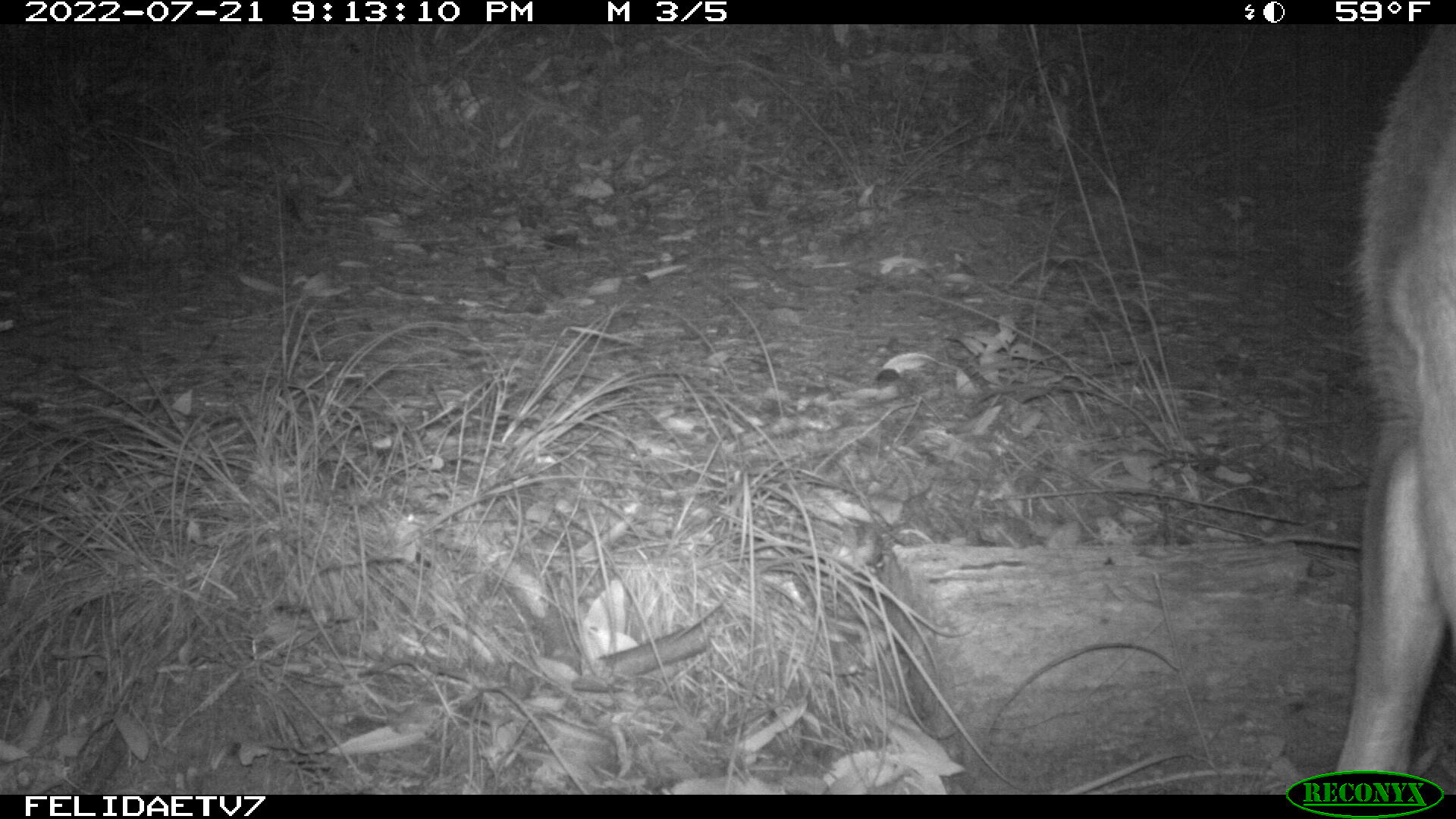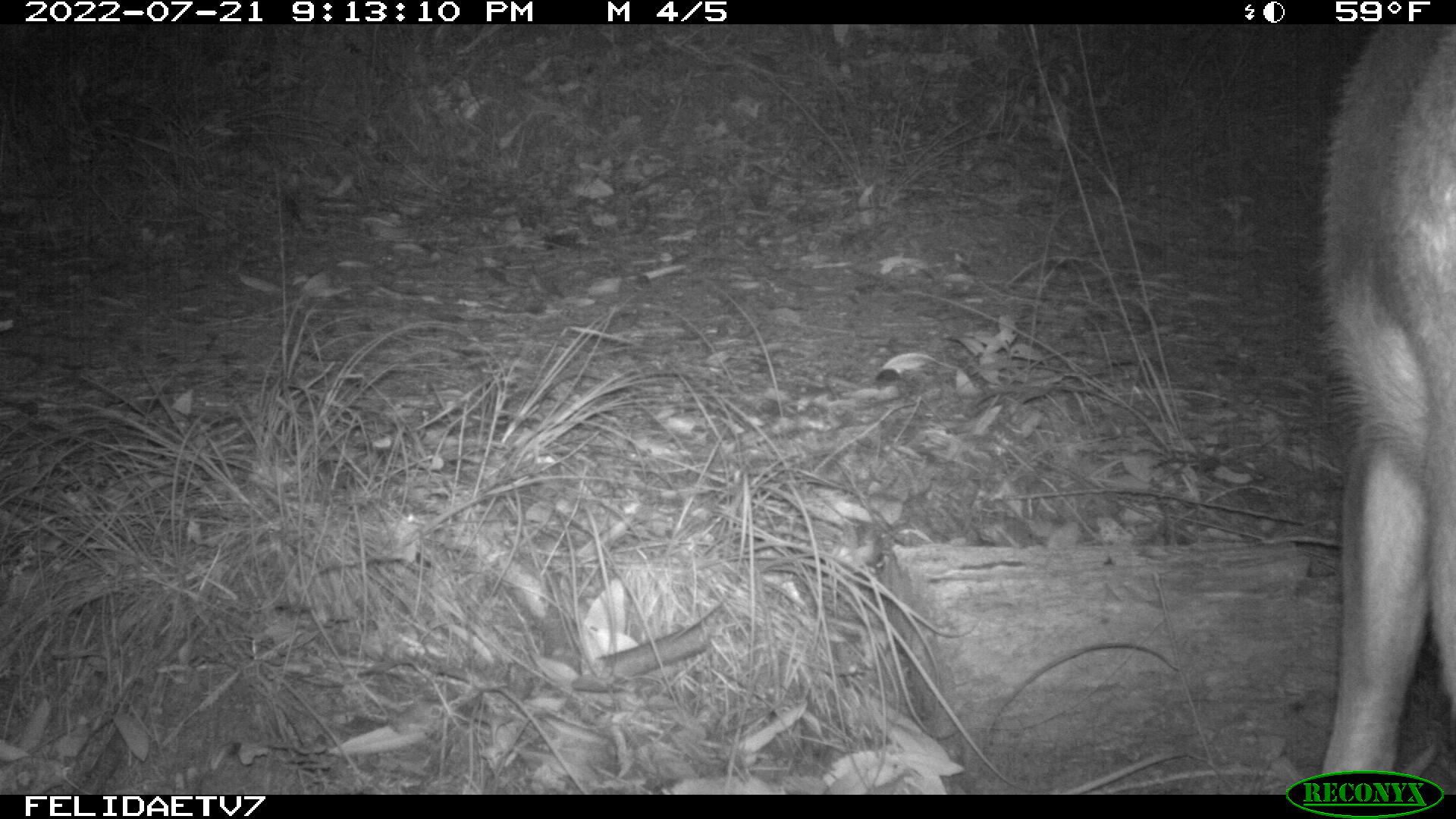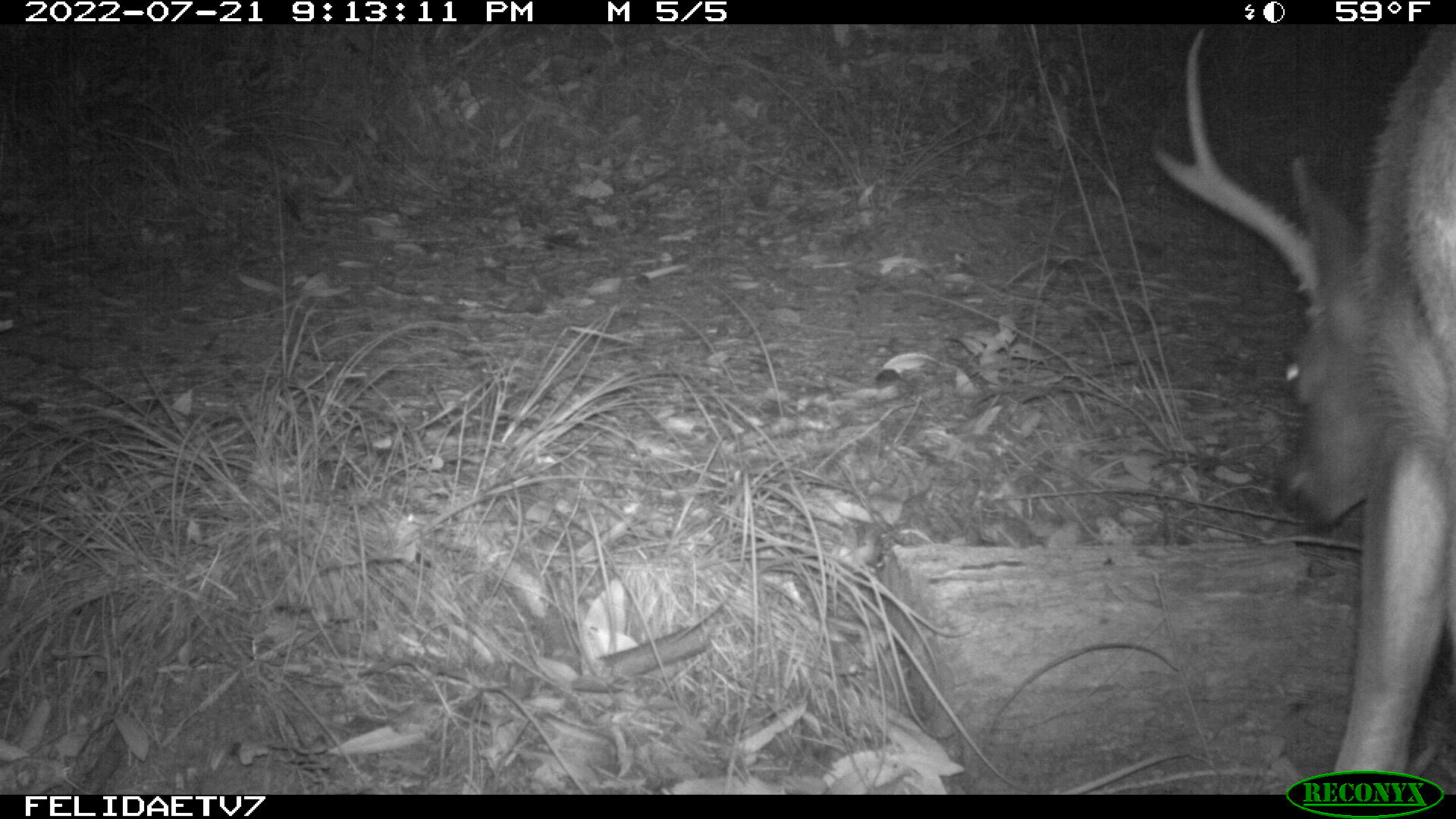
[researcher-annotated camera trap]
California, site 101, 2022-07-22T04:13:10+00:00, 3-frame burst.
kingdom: Animalia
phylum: Chordata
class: Mammalia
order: Artiodactyla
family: Cervidae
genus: Odocoileus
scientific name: Odocoileus hemionus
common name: mule deer